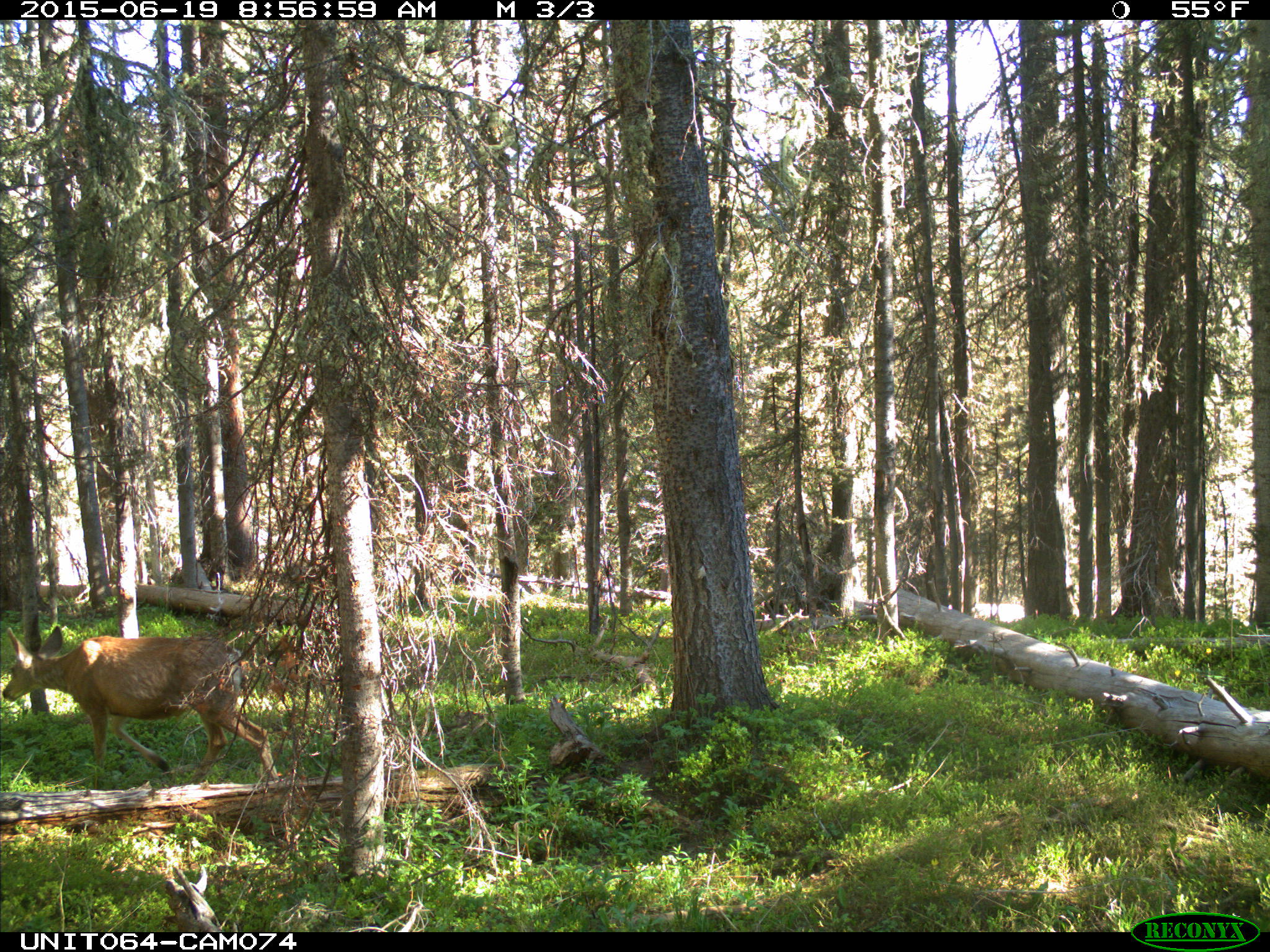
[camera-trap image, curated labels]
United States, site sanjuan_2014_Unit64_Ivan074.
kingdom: Animalia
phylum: Chordata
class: Mammalia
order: Artiodactyla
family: Cervidae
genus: Odocoileus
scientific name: Odocoileus hemionus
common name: mule deer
Odocoileus hemionus (mule deer).